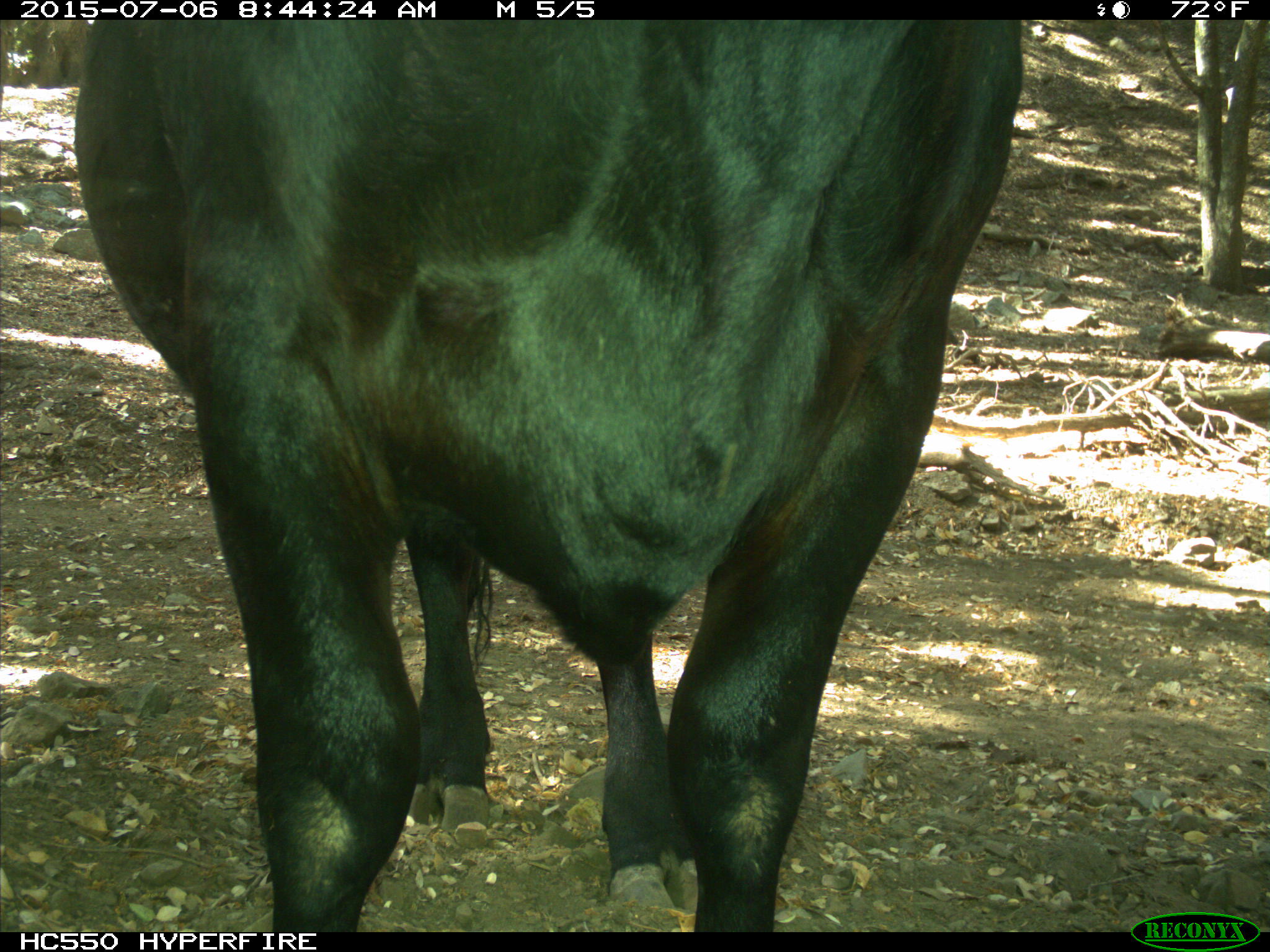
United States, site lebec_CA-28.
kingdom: Animalia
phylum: Chordata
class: Mammalia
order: Artiodactyla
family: Bovidae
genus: Bos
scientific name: Bos taurus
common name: domestic cow